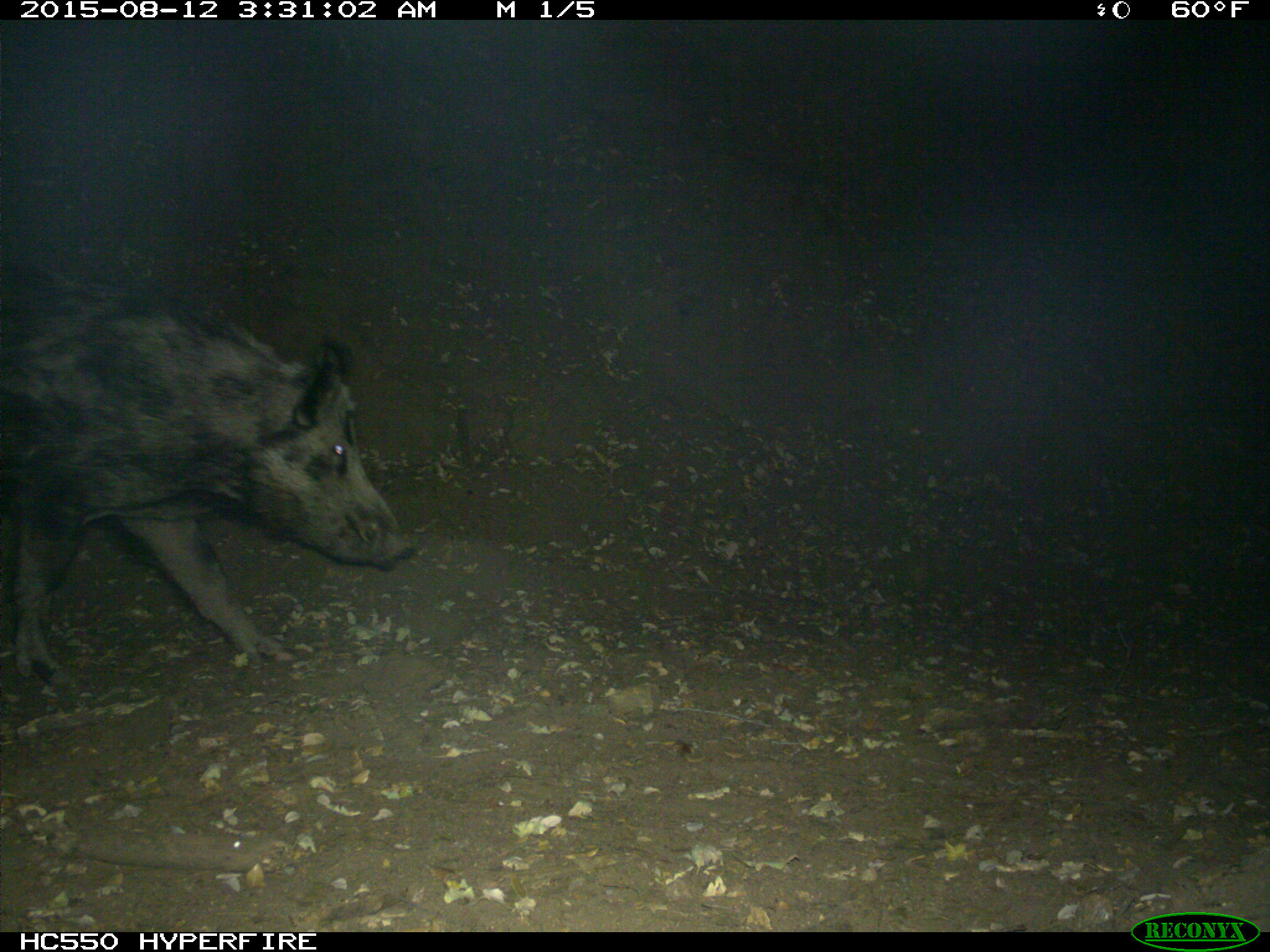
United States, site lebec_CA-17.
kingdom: Animalia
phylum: Chordata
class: Mammalia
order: Artiodactyla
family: Suidae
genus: Sus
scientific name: Sus scrofa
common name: wild boar